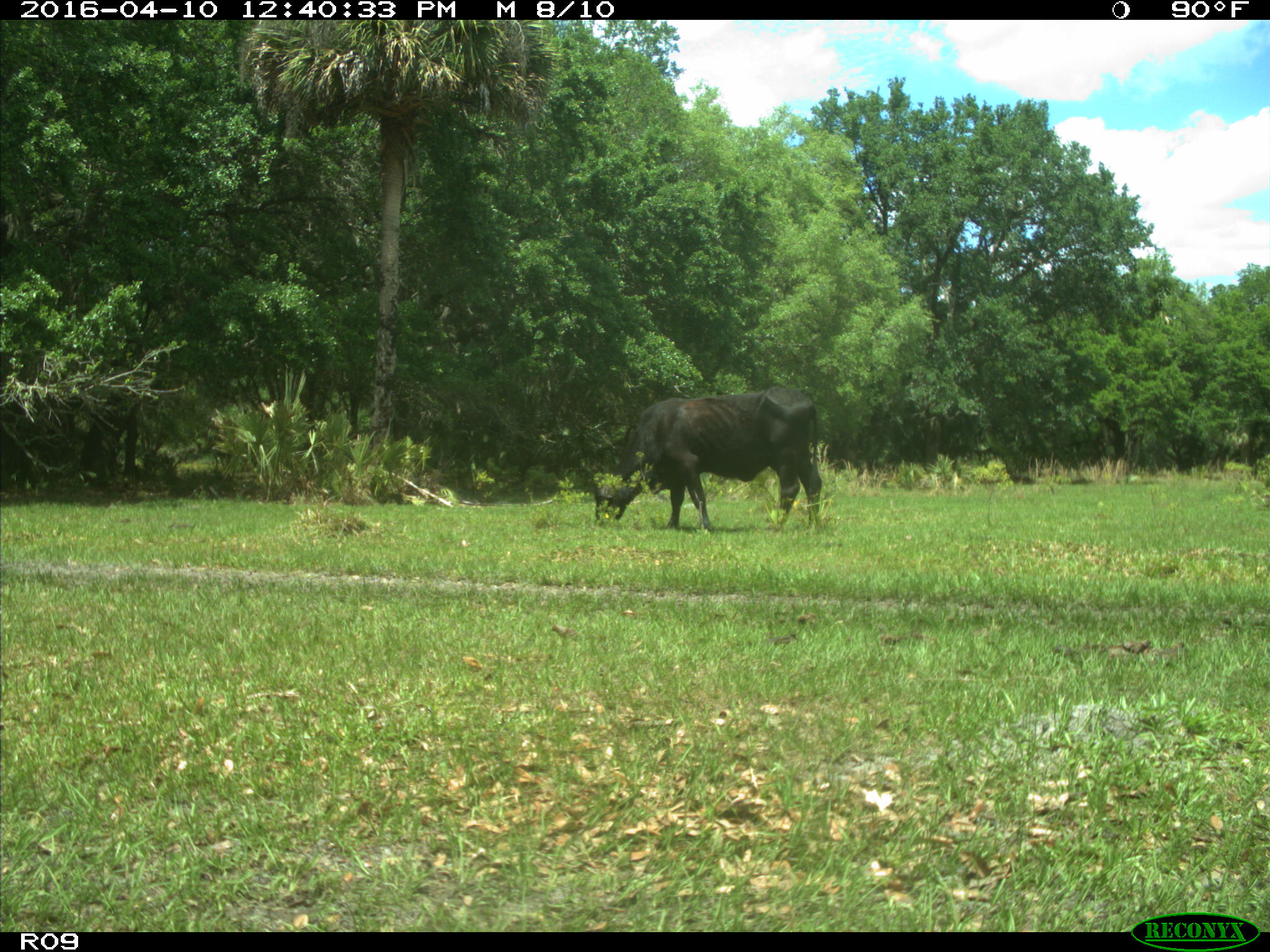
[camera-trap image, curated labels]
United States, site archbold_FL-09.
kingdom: Animalia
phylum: Chordata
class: Mammalia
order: Artiodactyla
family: Bovidae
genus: Bos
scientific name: Bos taurus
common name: domestic cow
Bos taurus (domestic cow).